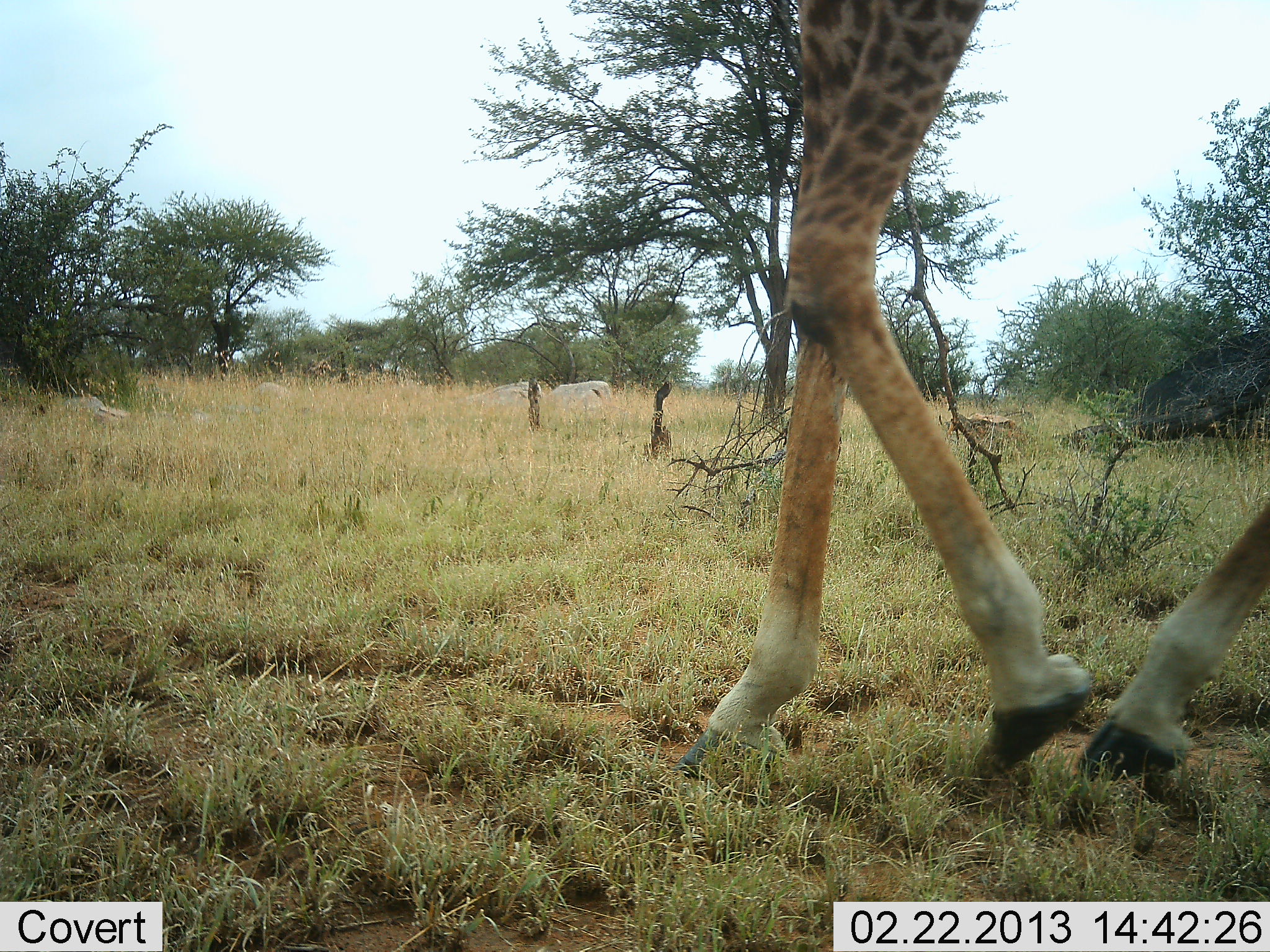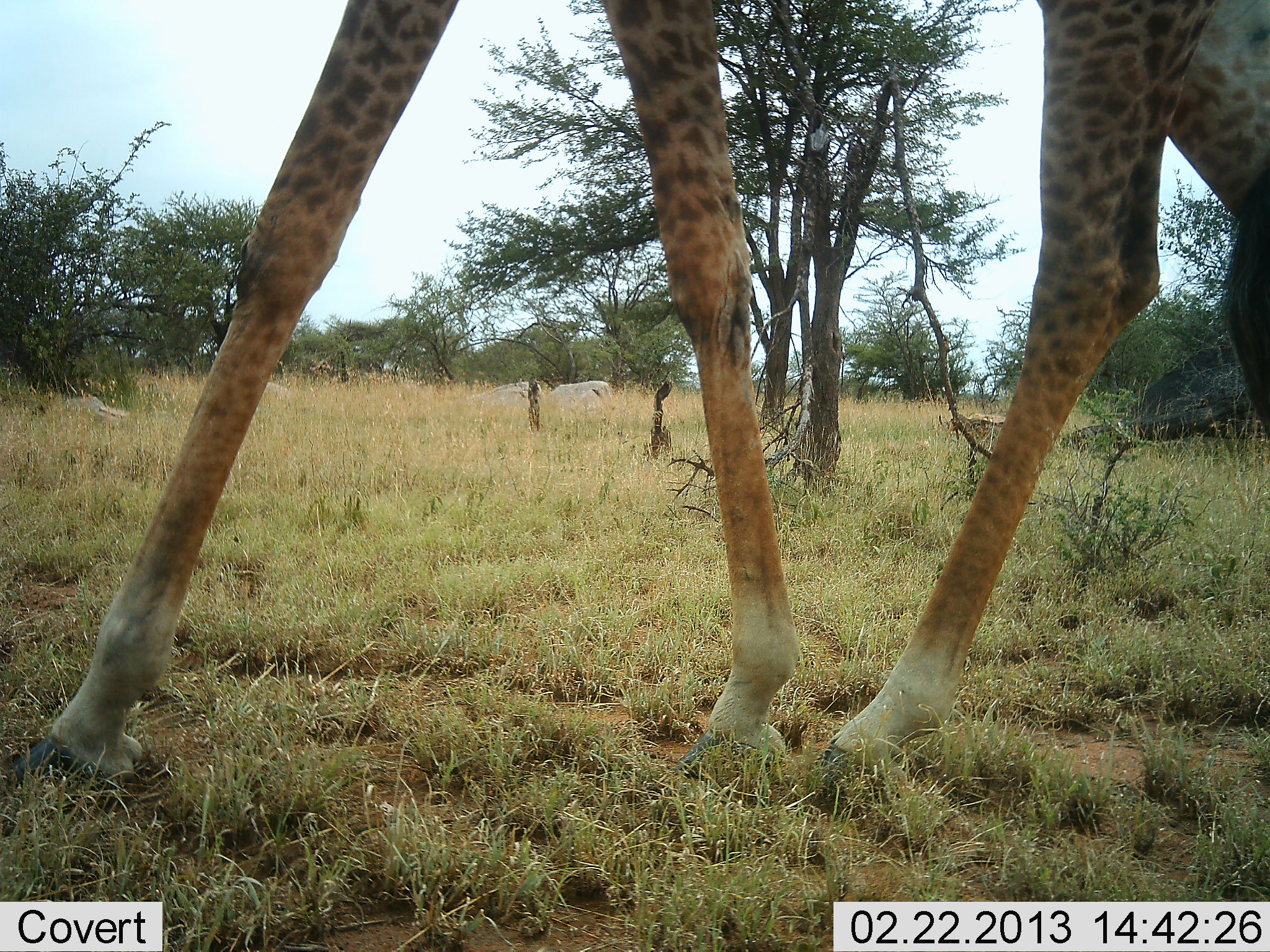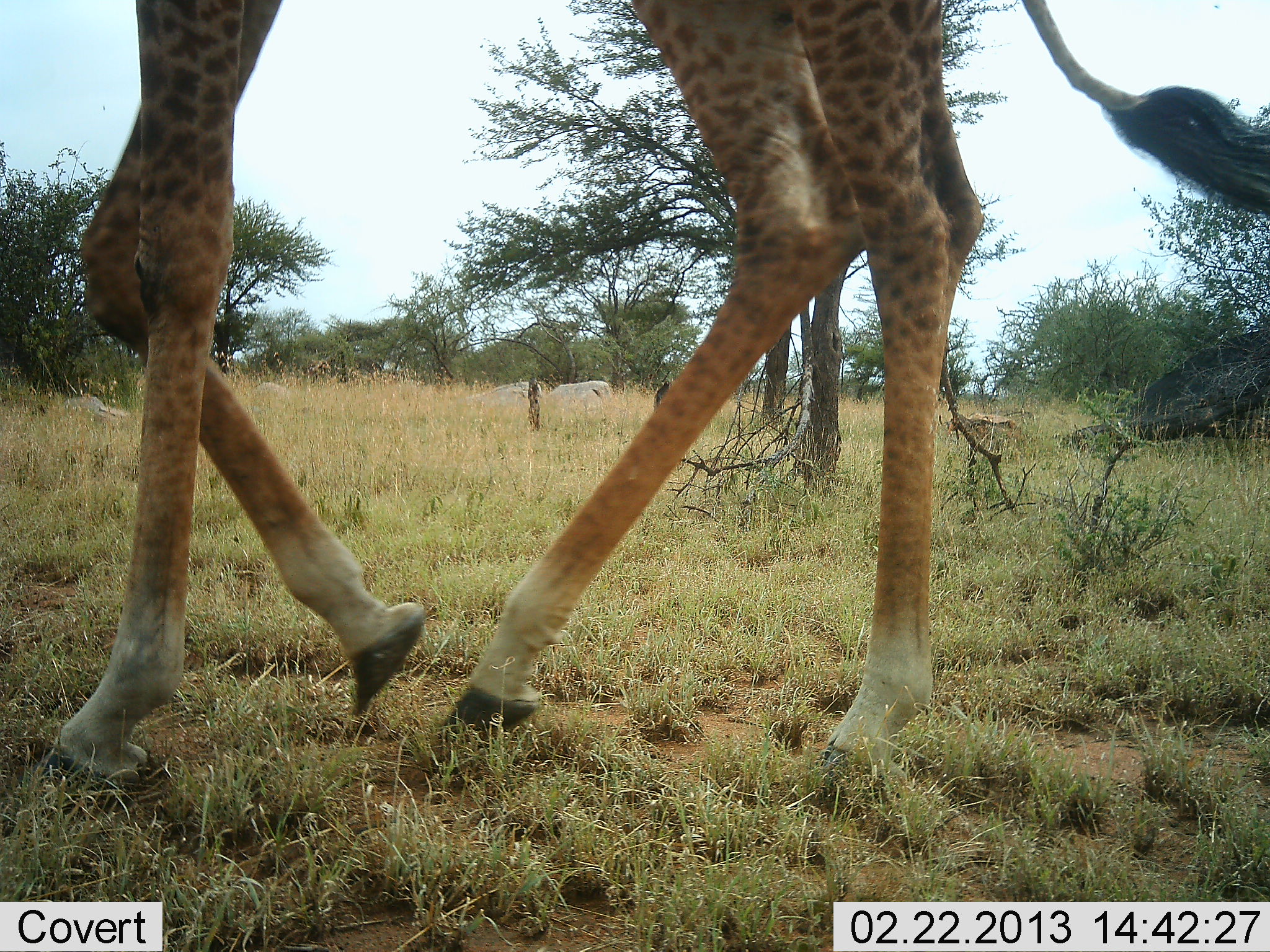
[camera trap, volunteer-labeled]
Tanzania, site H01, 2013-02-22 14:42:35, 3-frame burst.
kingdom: Animalia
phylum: Chordata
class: Mammalia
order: Artiodactyla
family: Giraffidae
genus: Giraffa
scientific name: Giraffa camelopardalis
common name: giraffe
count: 1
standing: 0%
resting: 0%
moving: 100%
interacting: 0%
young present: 0%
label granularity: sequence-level